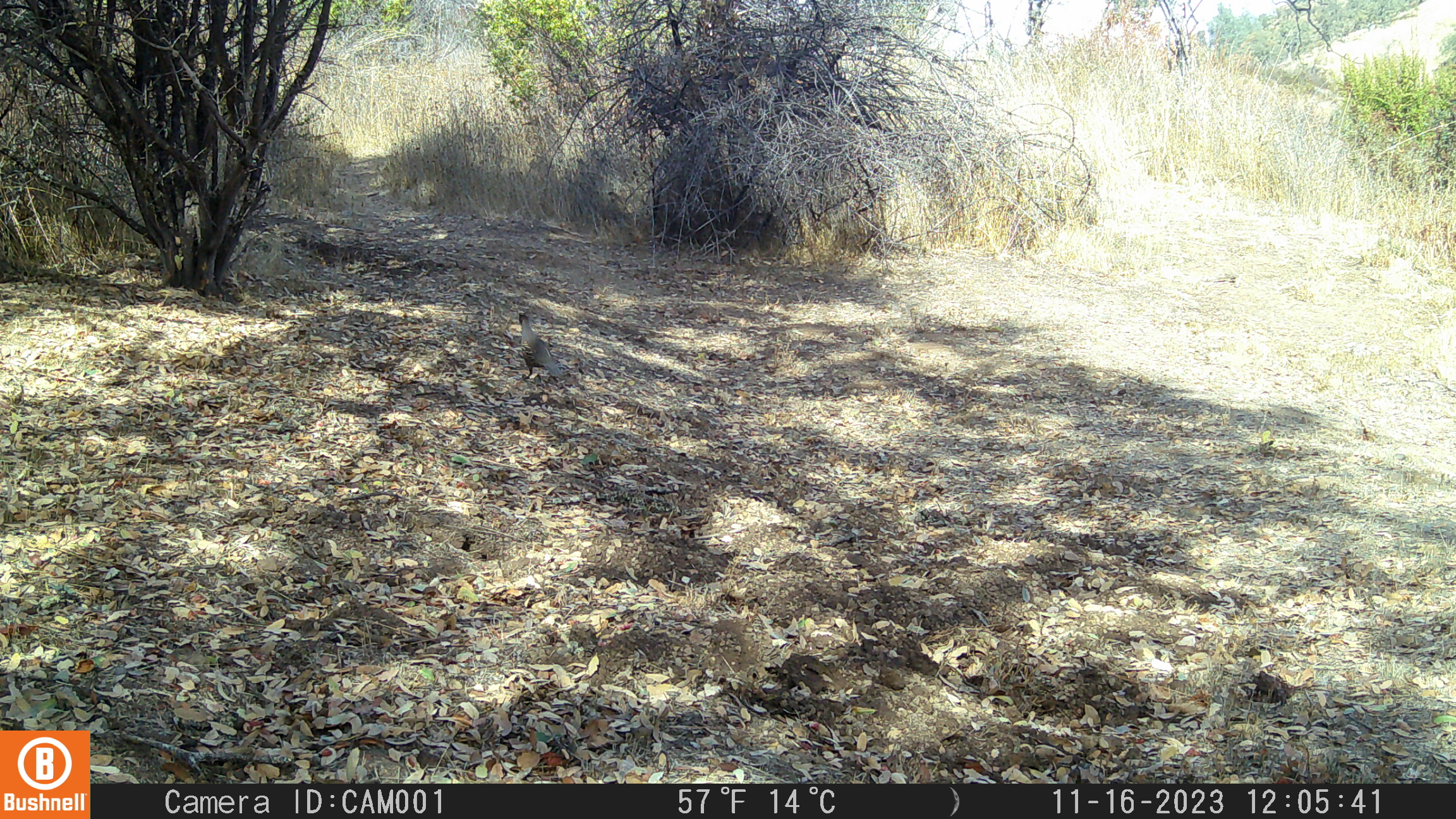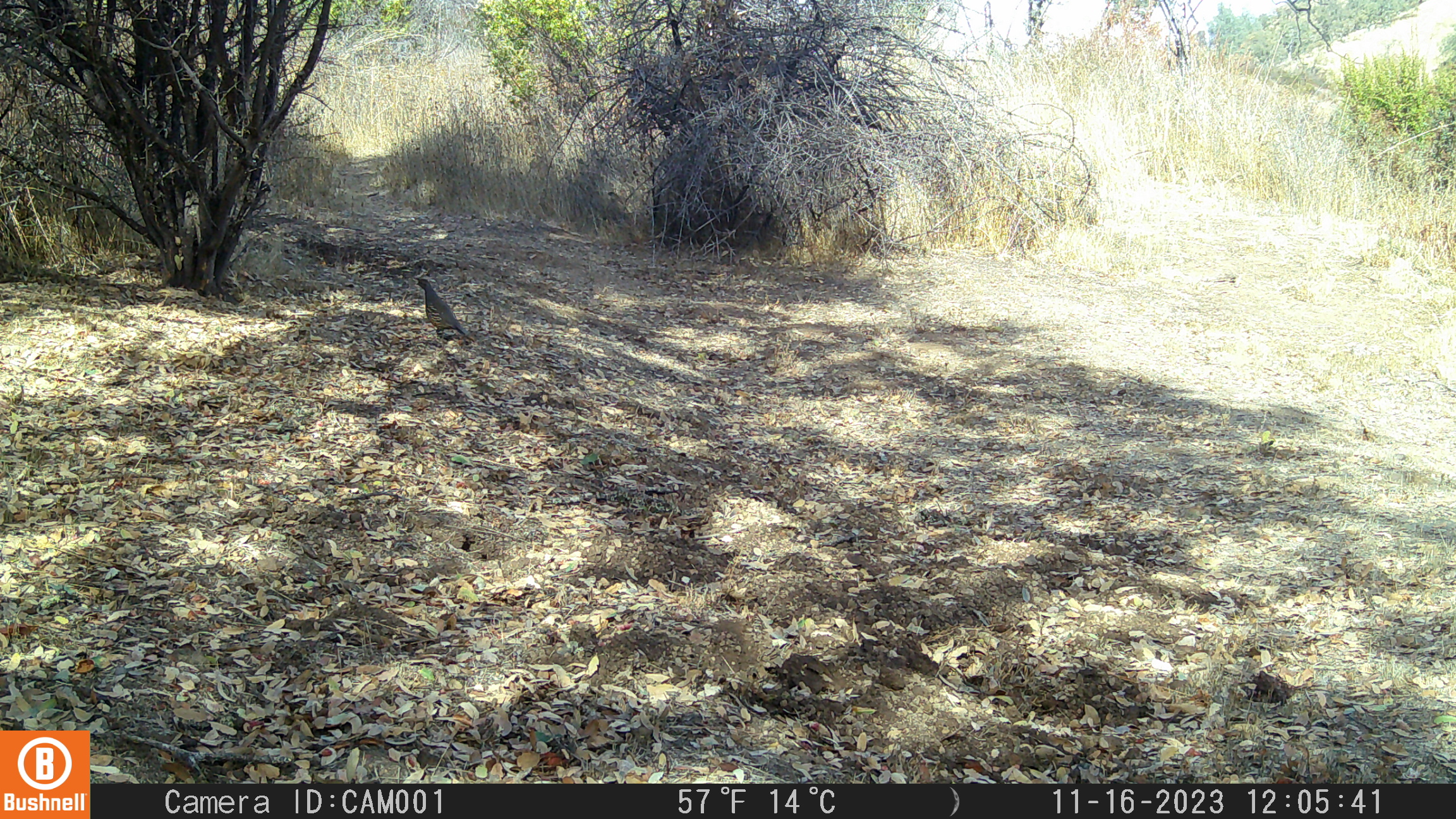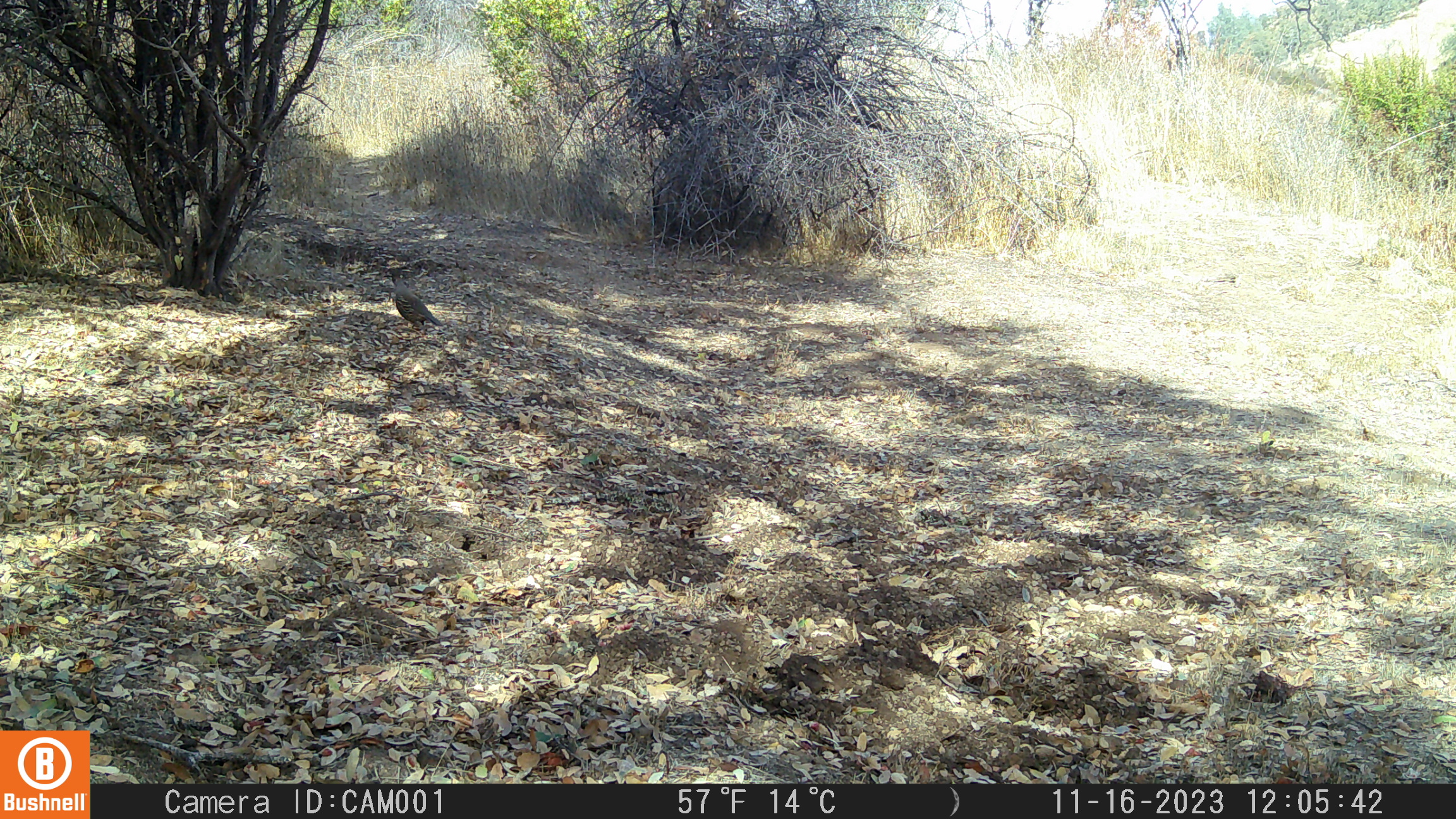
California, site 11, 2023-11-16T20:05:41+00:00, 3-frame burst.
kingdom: Animalia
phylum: Chordata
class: Aves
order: Galliformes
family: Odontophoridae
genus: Callipepla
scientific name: Callipepla californica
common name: california quail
California quail (Callipepla californica).